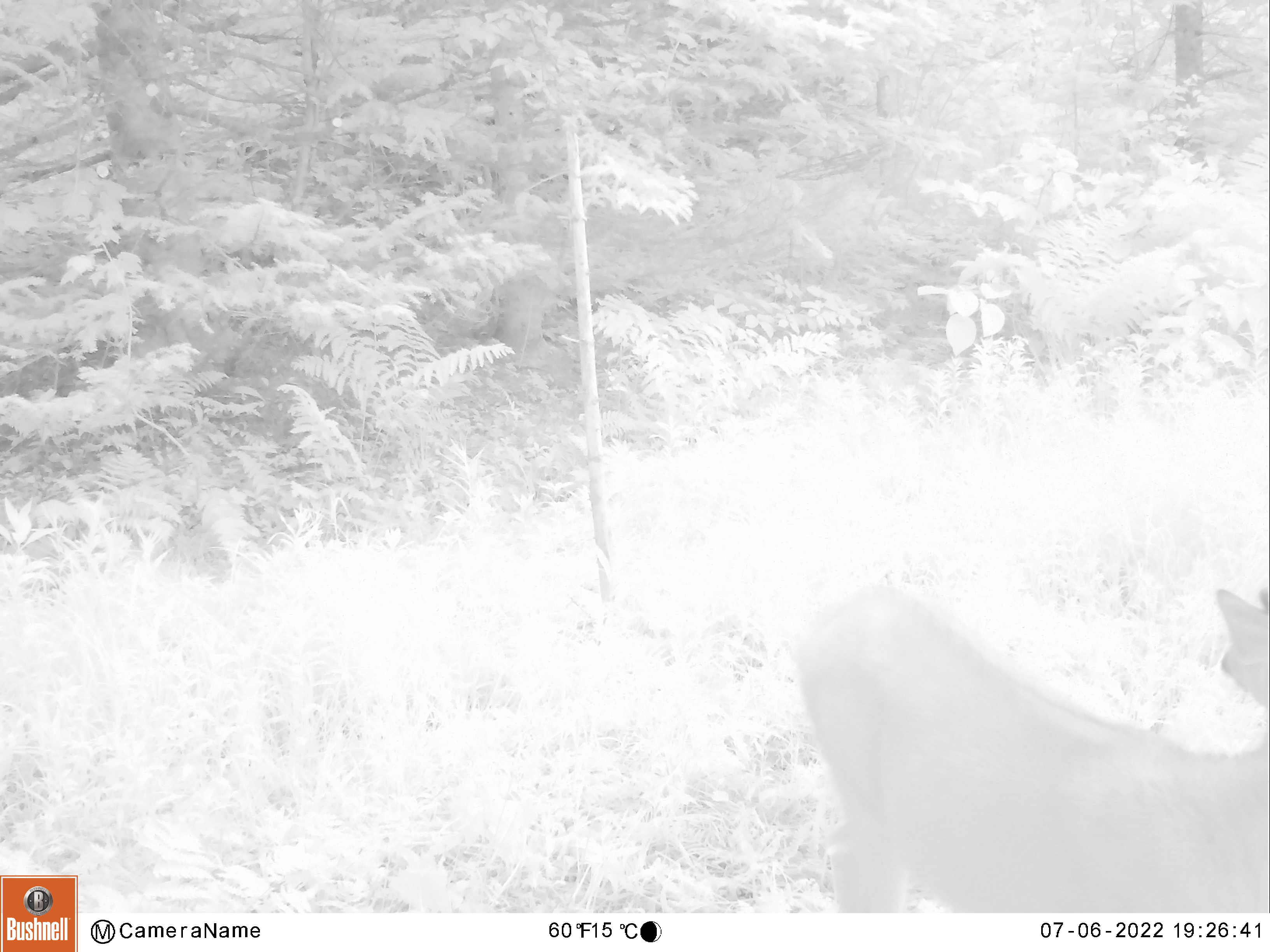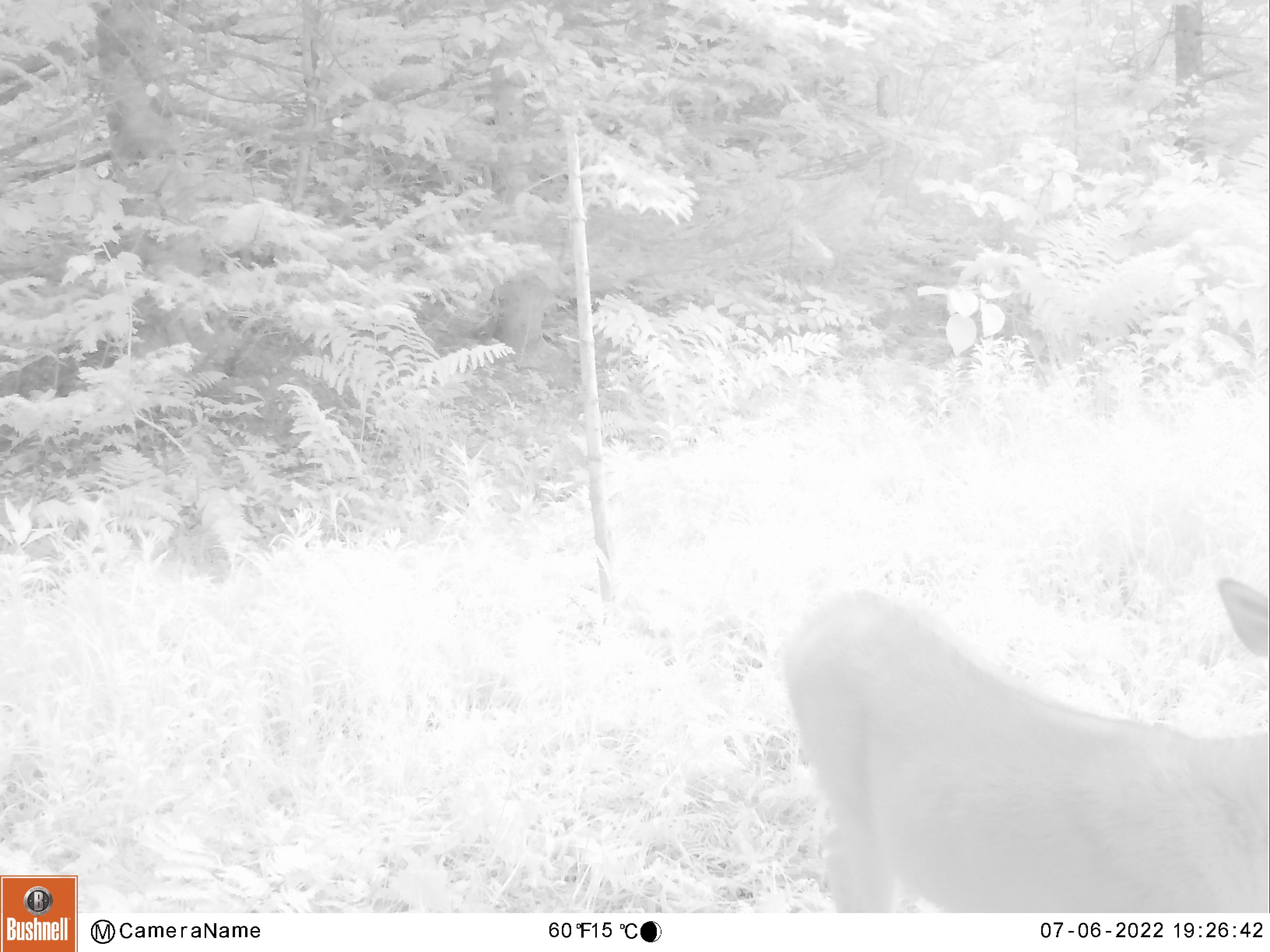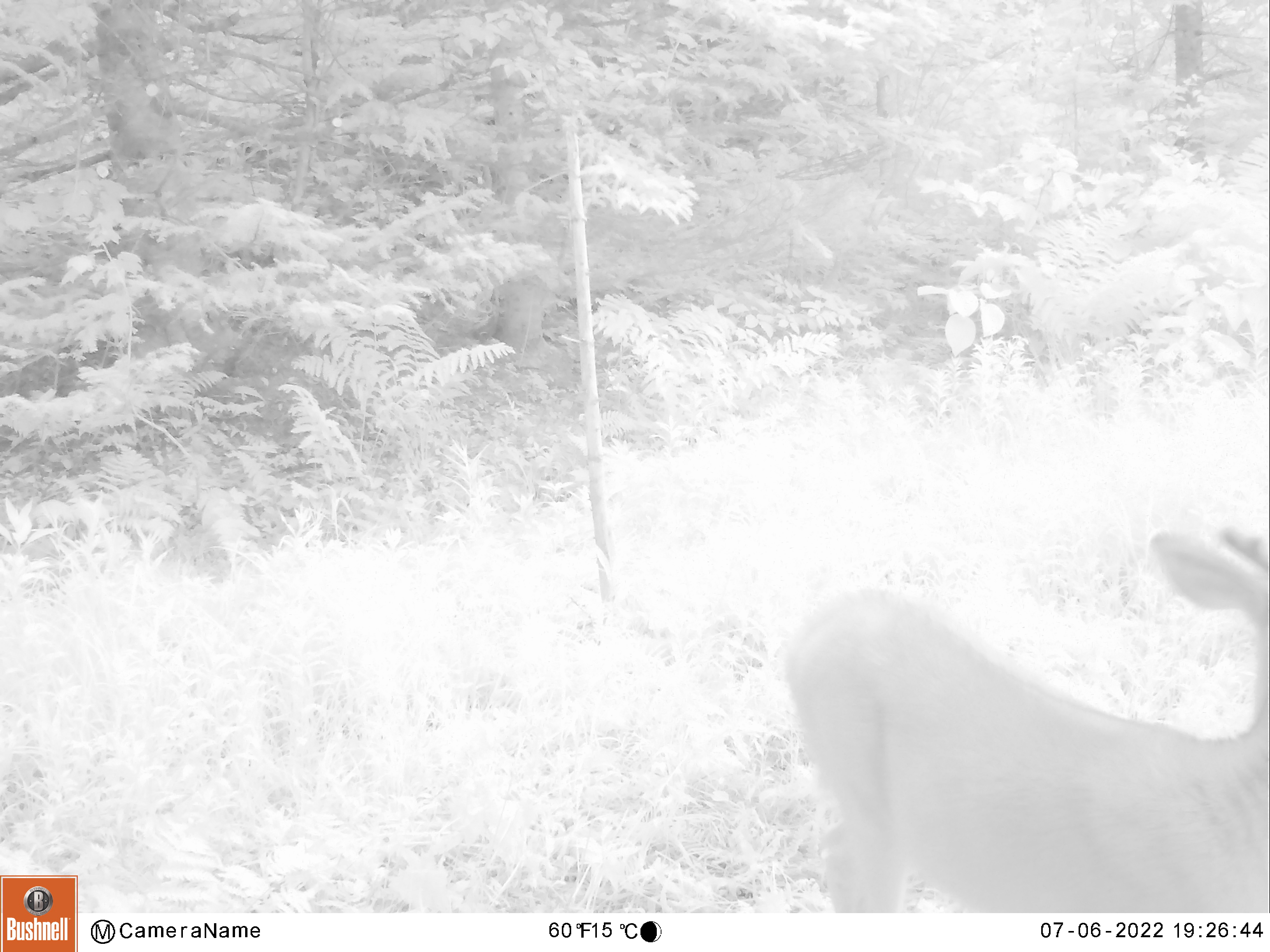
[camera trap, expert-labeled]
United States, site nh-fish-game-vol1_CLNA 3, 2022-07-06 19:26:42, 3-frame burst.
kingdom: Animalia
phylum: Chordata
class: Mammalia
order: Artiodactyla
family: Cervidae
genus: Odocoileus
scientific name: Odocoileus virginianus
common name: white-tailed deer